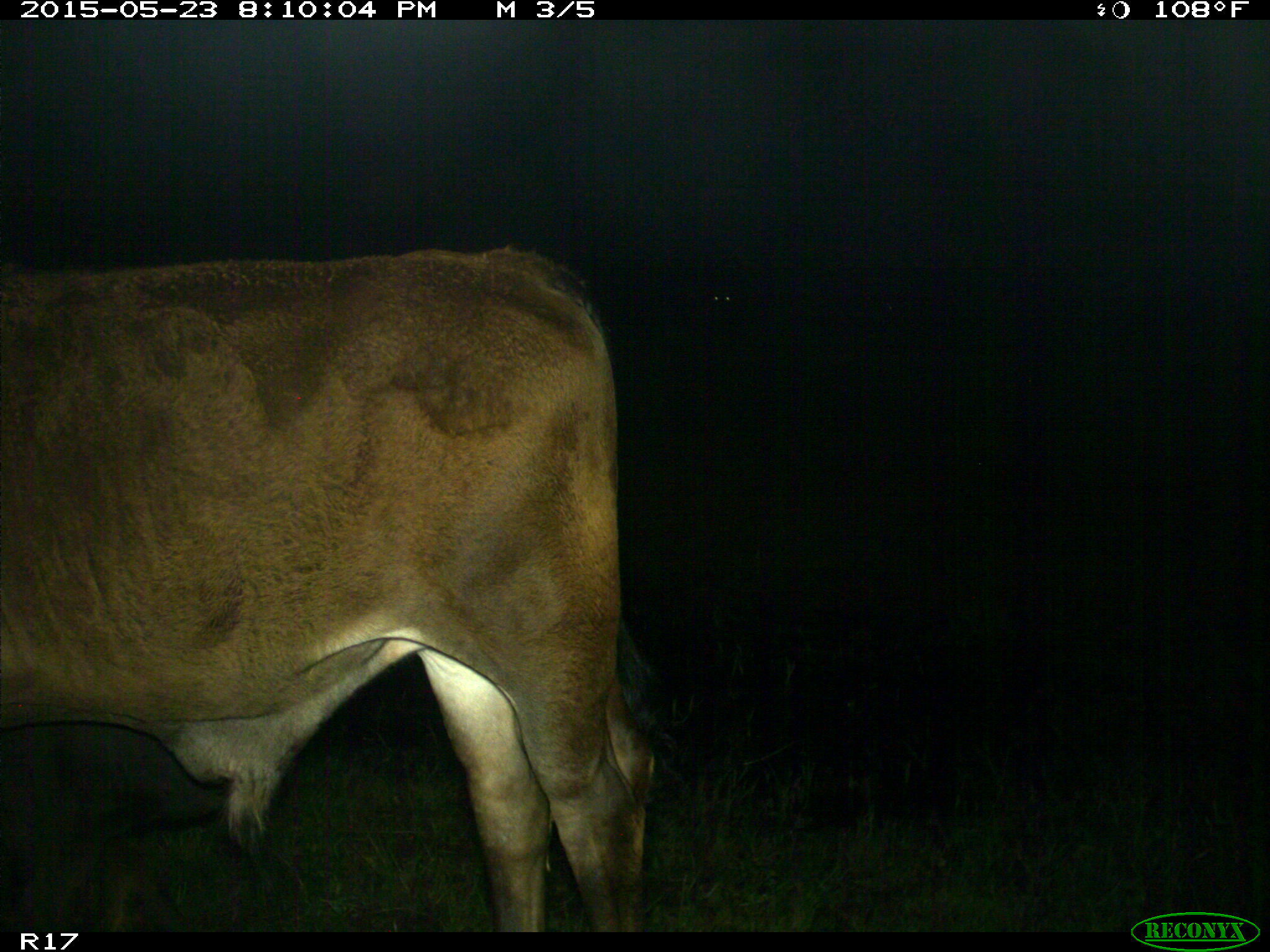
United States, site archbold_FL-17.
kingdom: Animalia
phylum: Chordata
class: Mammalia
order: Artiodactyla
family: Bovidae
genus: Bos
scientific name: Bos taurus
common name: domestic cow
Bos taurus (domestic cow).